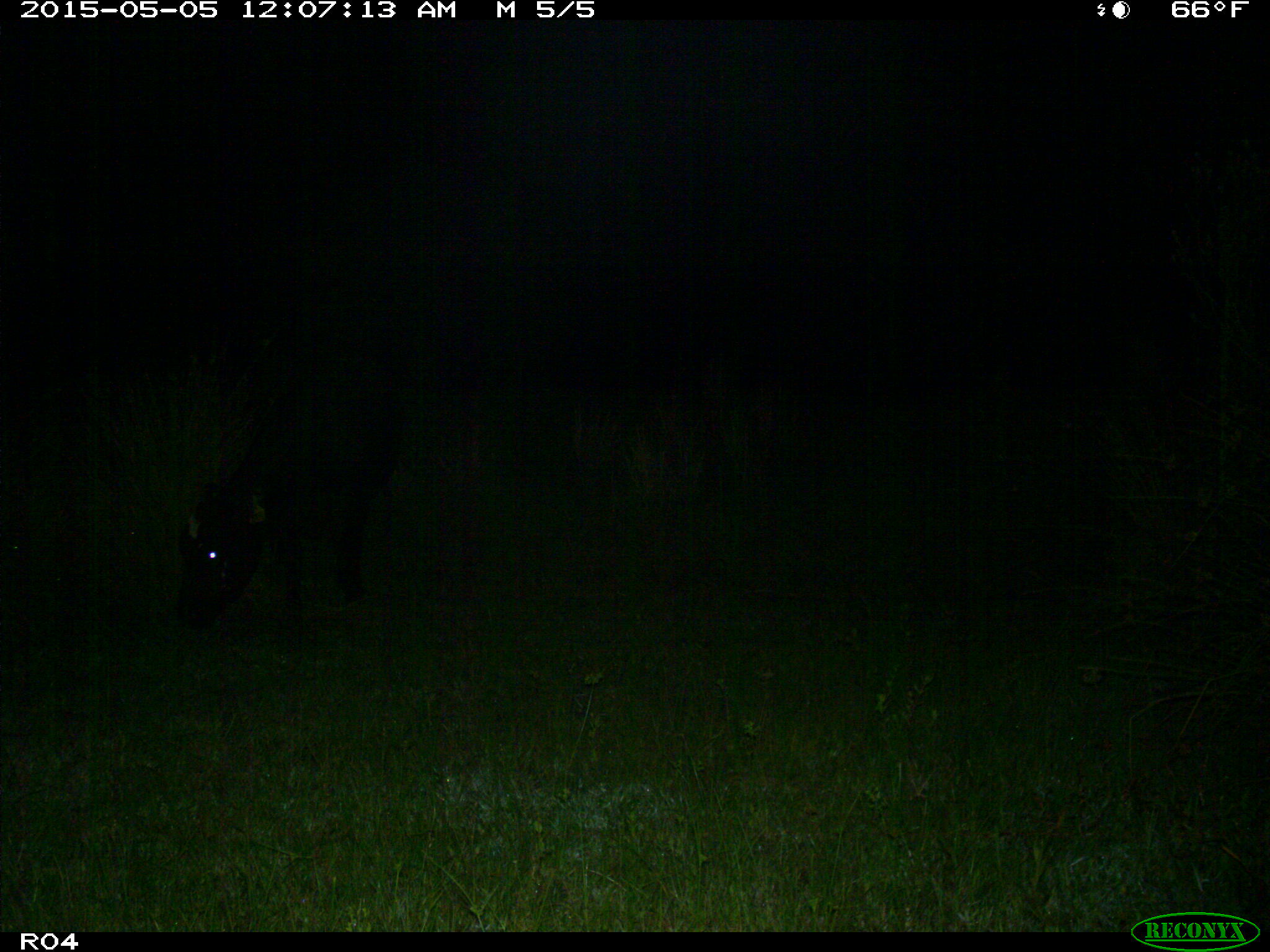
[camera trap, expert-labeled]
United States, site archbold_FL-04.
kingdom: Animalia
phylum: Chordata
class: Mammalia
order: Artiodactyla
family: Bovidae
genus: Bos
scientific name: Bos taurus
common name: domestic cow